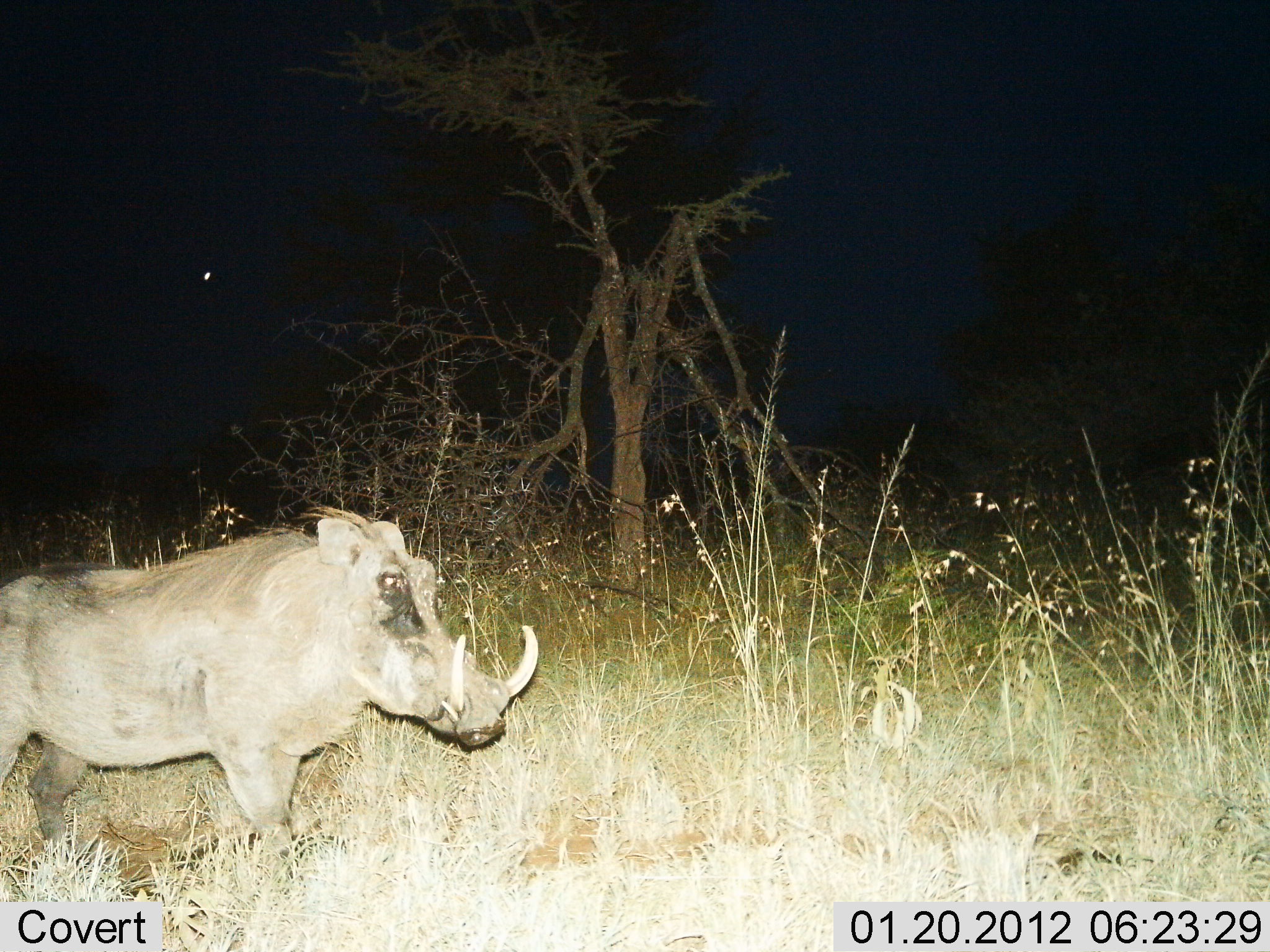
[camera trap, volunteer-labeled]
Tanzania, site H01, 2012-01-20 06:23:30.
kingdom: Animalia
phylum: Chordata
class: Mammalia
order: Artiodactyla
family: Suidae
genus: Phacochoerus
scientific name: Phacochoerus africanus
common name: warthog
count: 1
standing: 92%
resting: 0%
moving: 12%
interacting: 0%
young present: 0%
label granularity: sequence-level